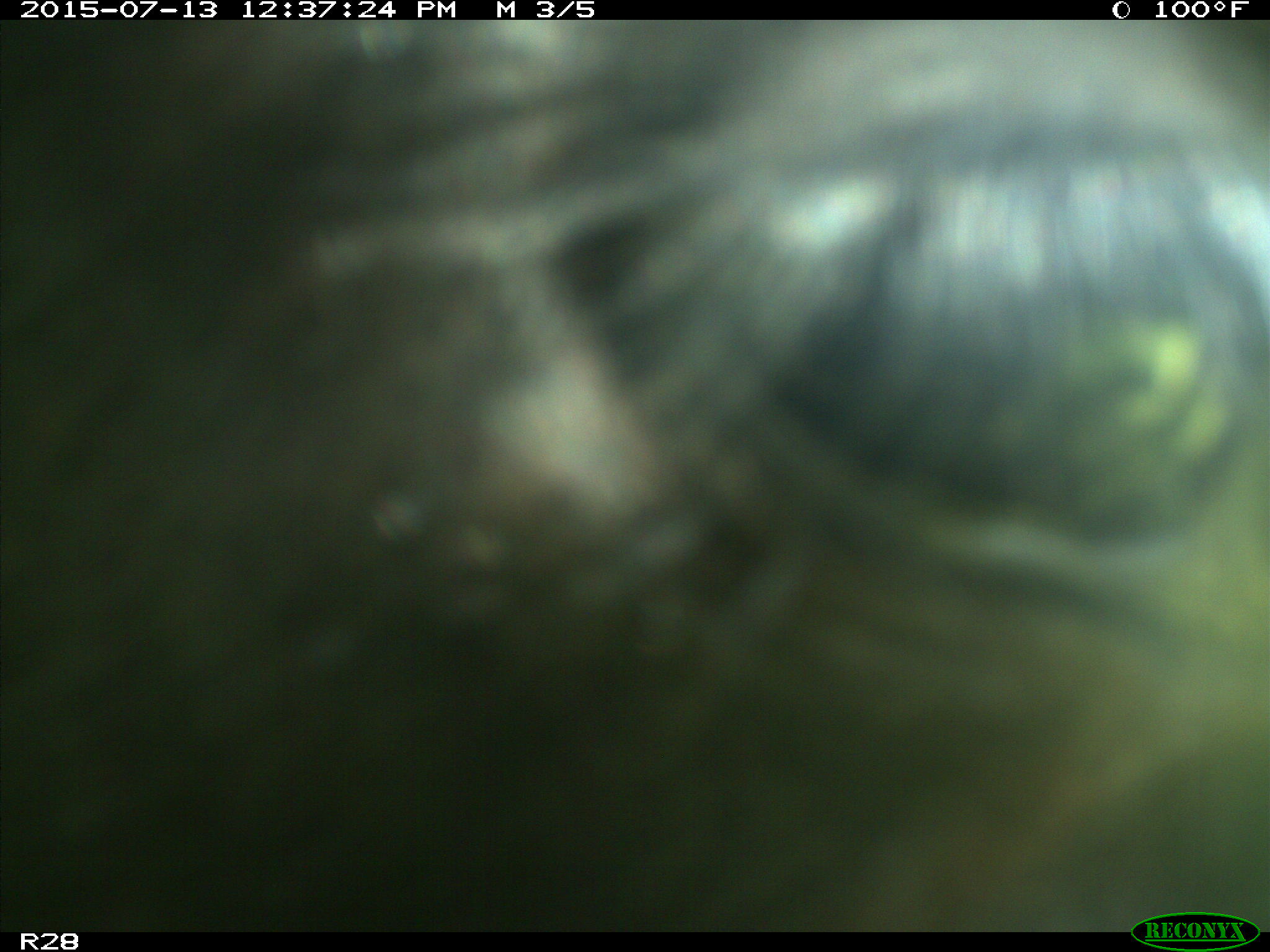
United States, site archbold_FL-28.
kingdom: Animalia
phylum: Chordata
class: Mammalia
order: Artiodactyla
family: Bovidae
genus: Bos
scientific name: Bos taurus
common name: domestic cow